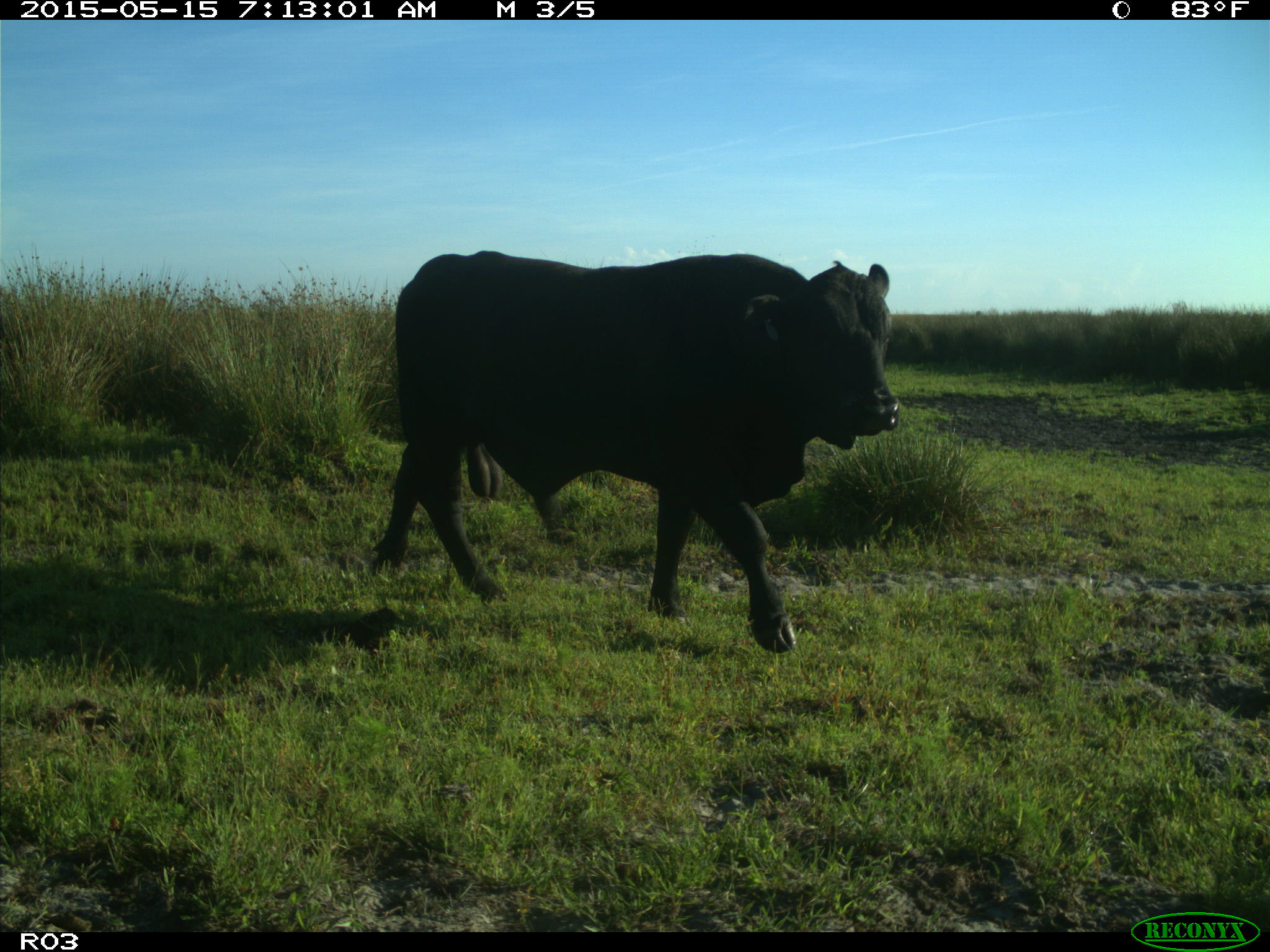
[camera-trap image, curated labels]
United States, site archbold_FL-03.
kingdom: Animalia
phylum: Chordata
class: Mammalia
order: Artiodactyla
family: Bovidae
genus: Bos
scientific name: Bos taurus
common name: domestic cow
Bos taurus (domestic cow).